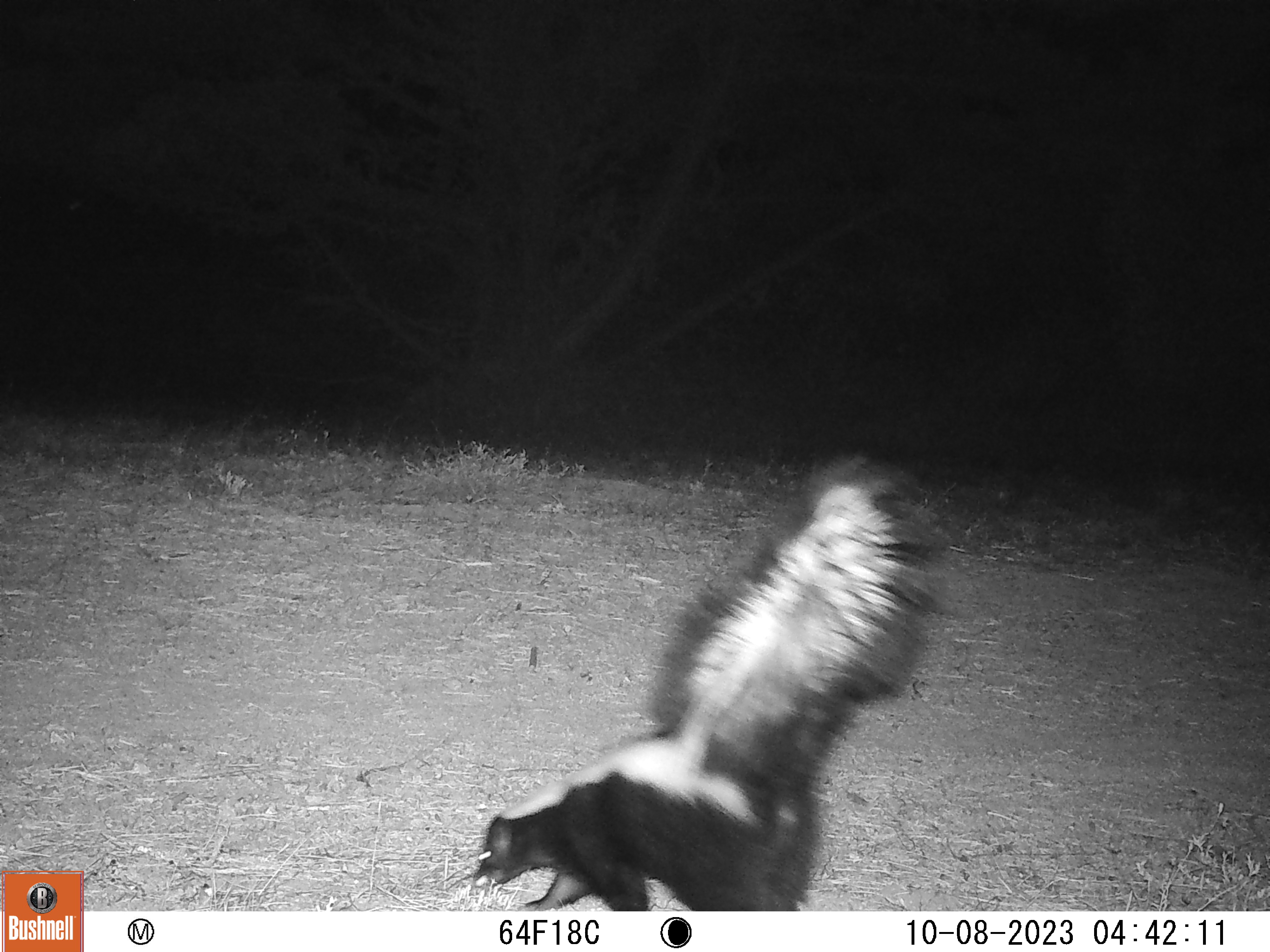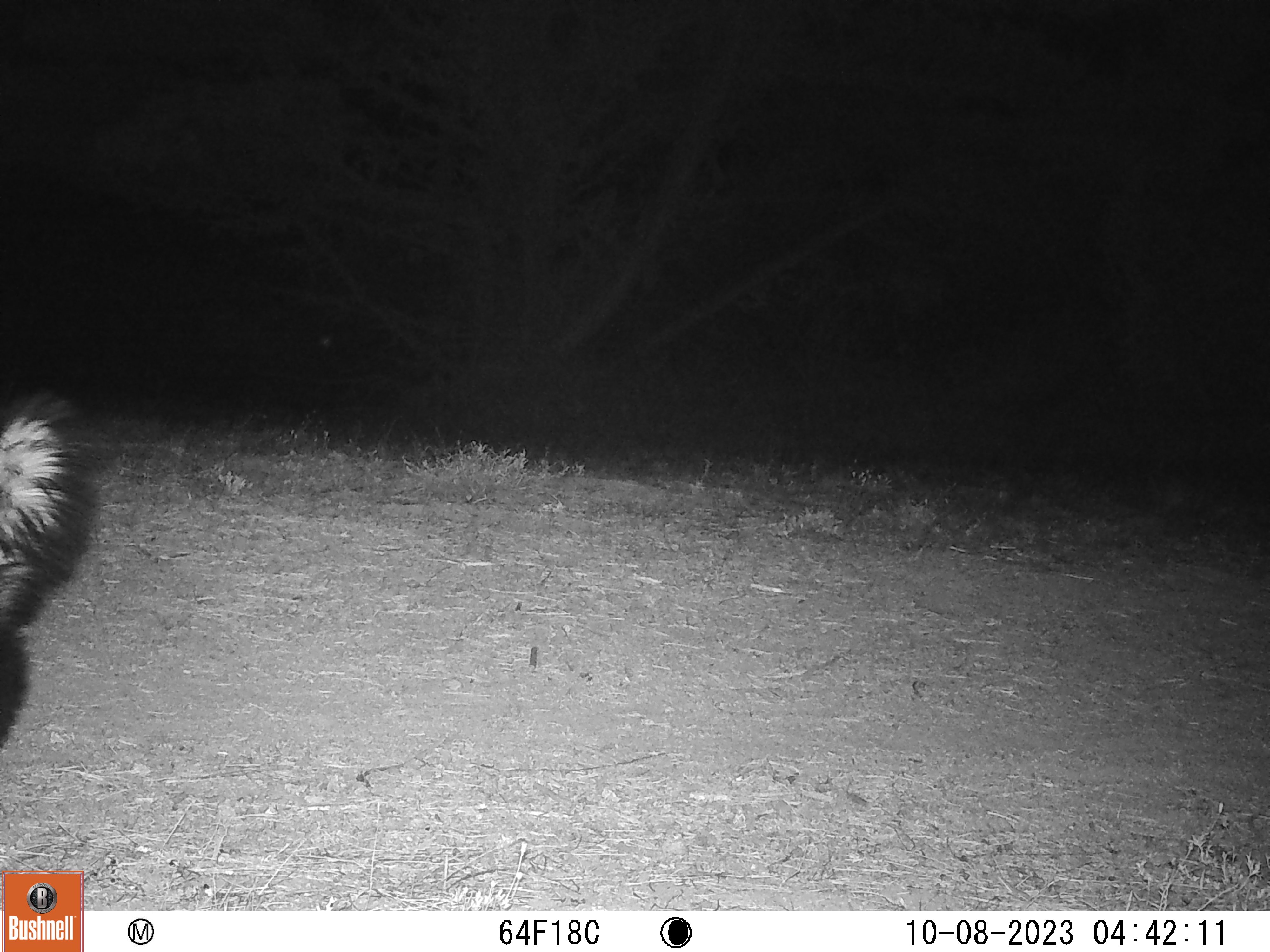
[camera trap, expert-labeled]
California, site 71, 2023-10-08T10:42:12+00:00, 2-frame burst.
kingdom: Animalia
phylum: Chordata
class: Mammalia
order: Carnivora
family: Mephitidae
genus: Mephitis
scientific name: Mephitis mephitis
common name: striped skunk